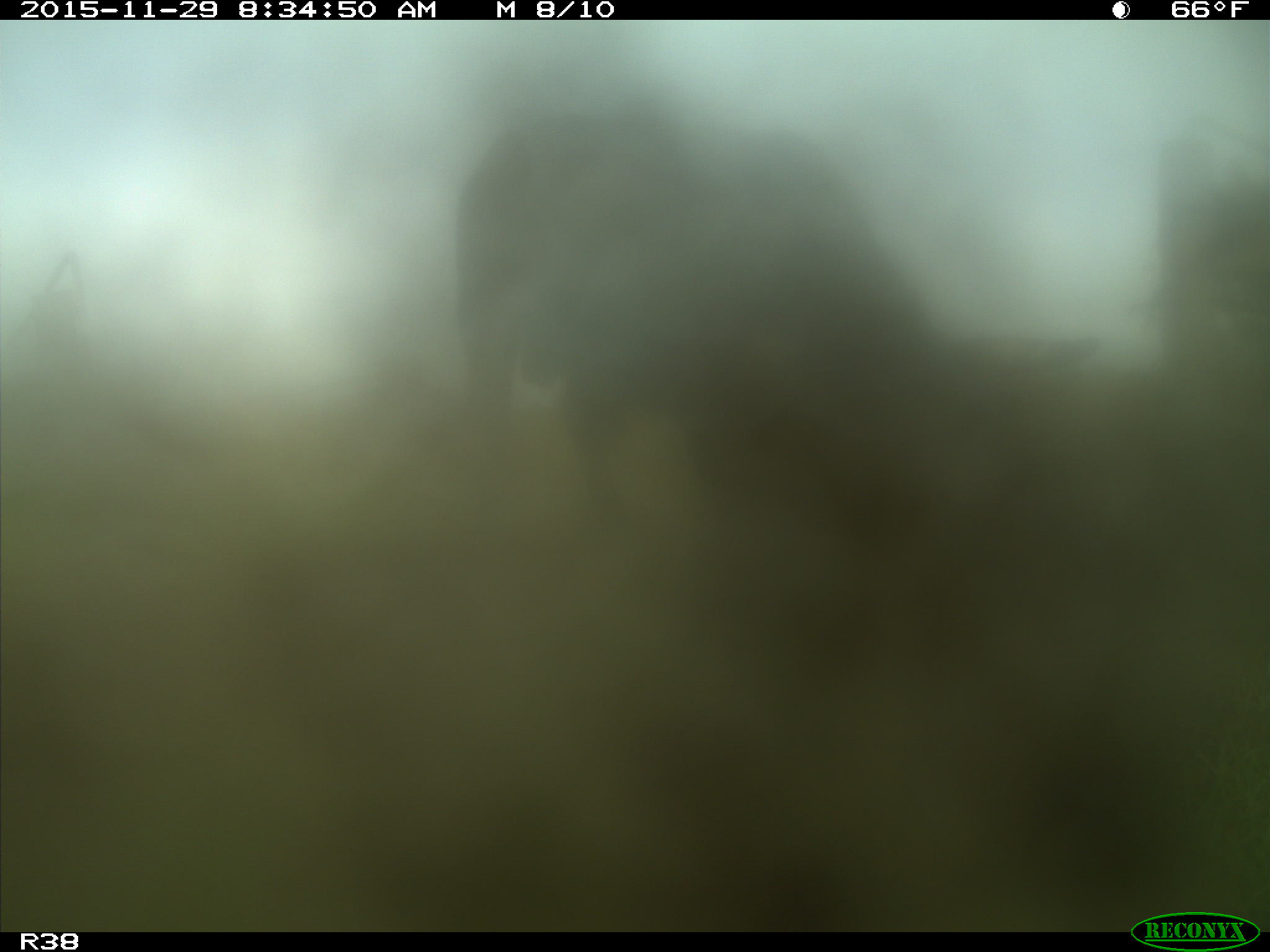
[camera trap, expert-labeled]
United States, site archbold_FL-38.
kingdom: Animalia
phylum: Chordata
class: Mammalia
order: Artiodactyla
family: Bovidae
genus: Bos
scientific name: Bos taurus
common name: domestic cow